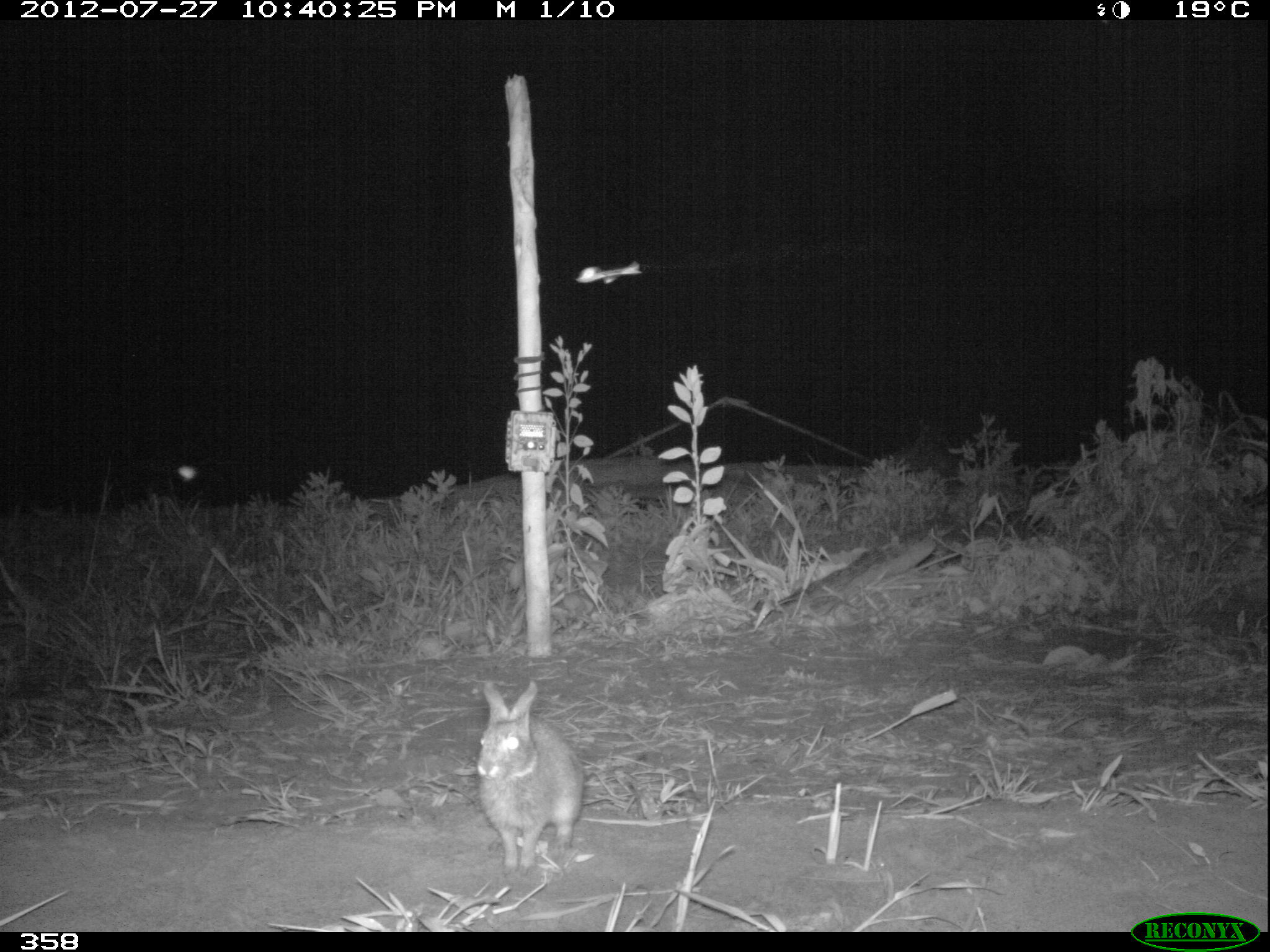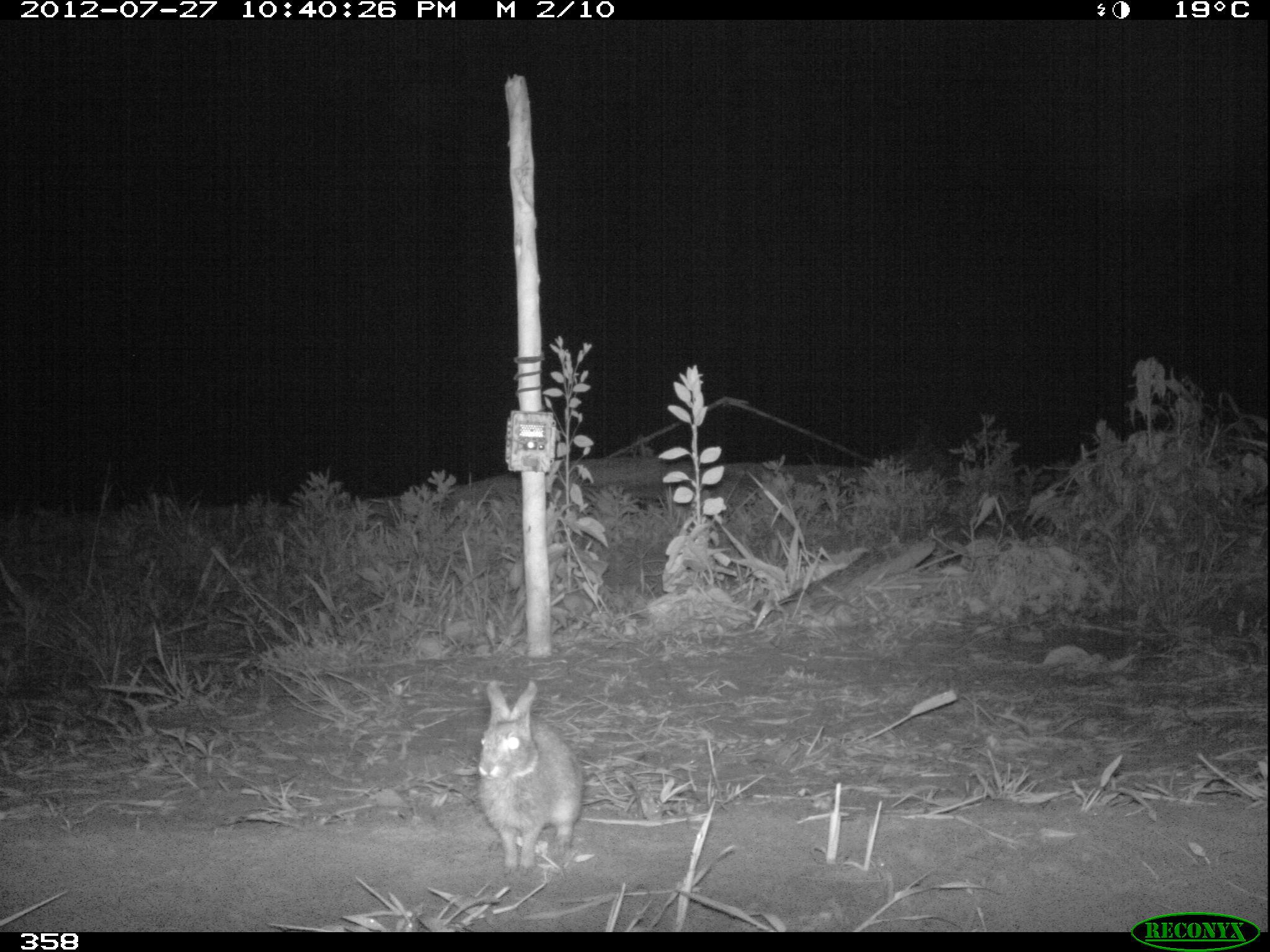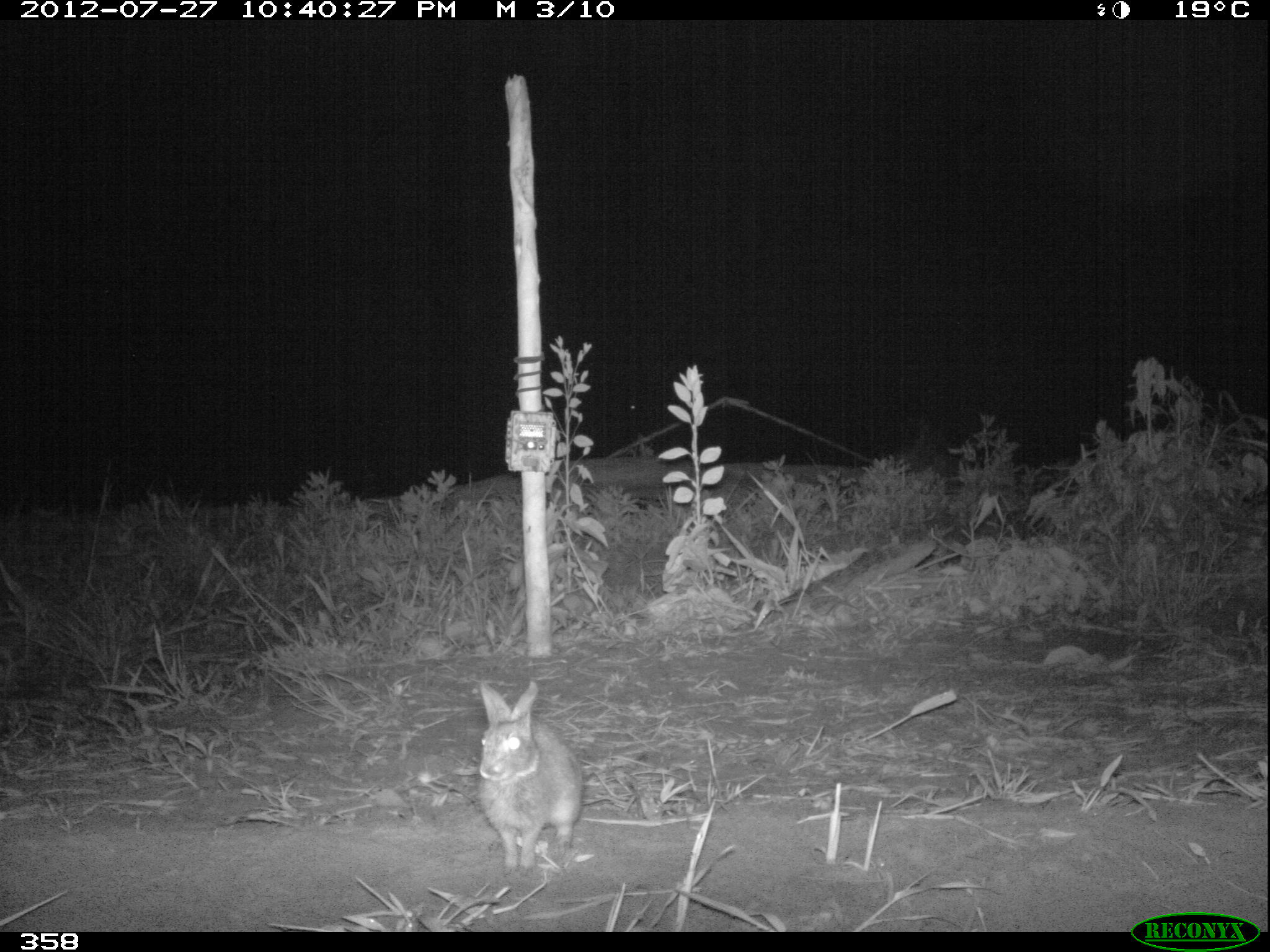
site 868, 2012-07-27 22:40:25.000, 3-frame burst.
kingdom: Animalia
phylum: Chordata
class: Mammalia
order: Lagomorpha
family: Leporidae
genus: Sylvilagus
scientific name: Sylvilagus brasiliensis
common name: tapeti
Sylvilagus brasiliensis (tapeti).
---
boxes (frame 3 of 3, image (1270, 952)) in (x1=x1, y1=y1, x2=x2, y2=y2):
sylvilagus brasiliensis: (x1=473, y1=674, x2=580, y2=874)